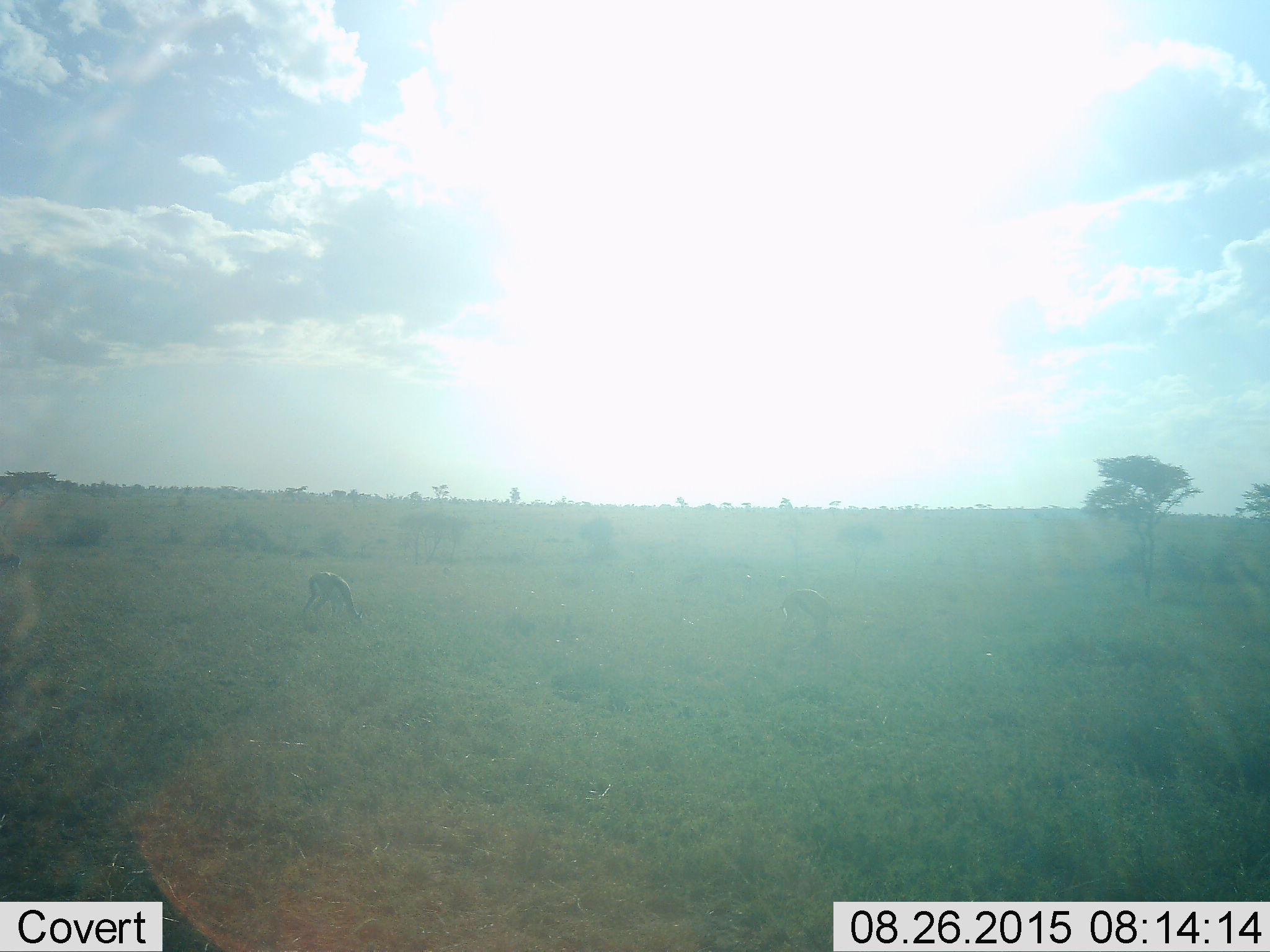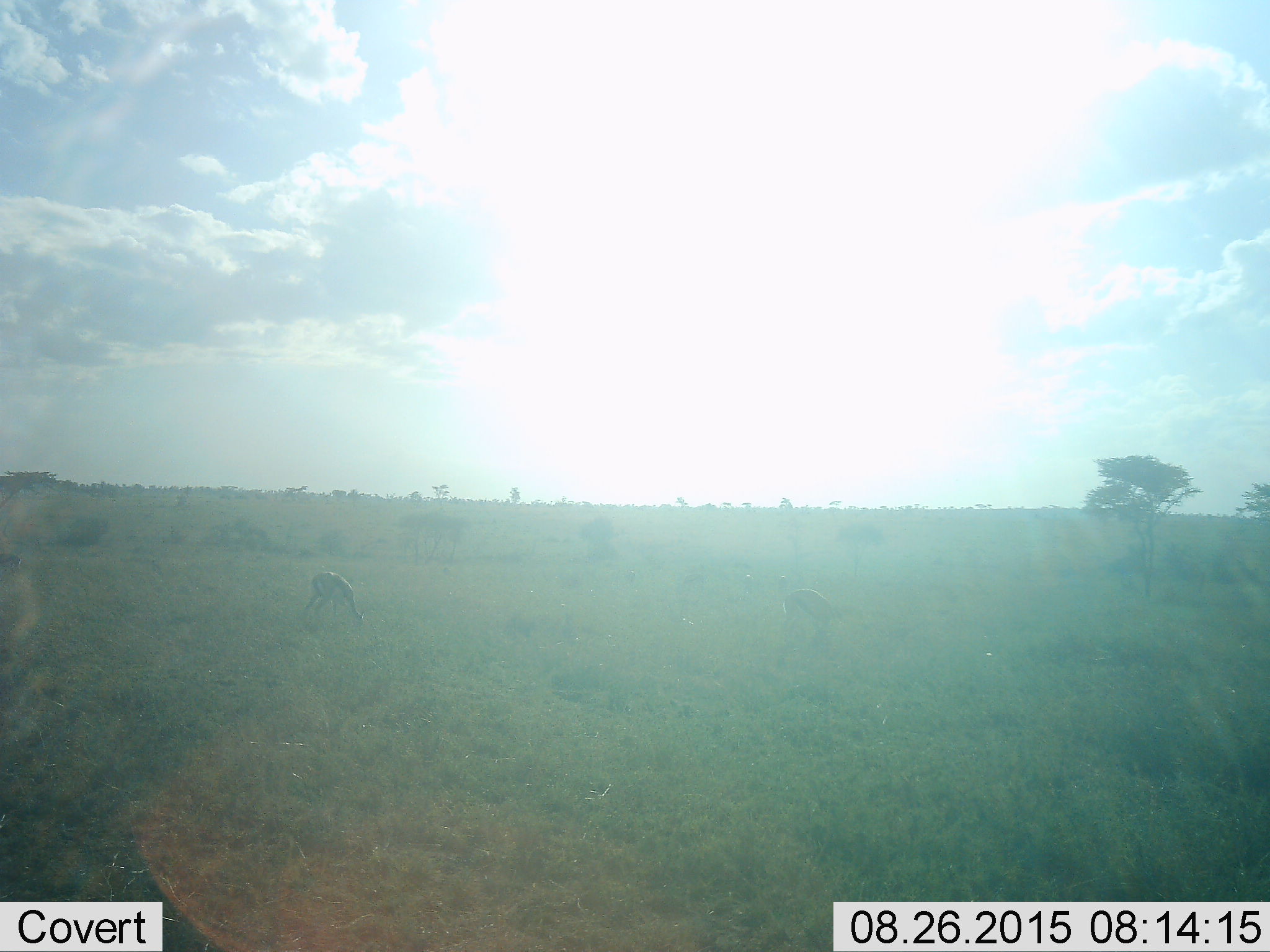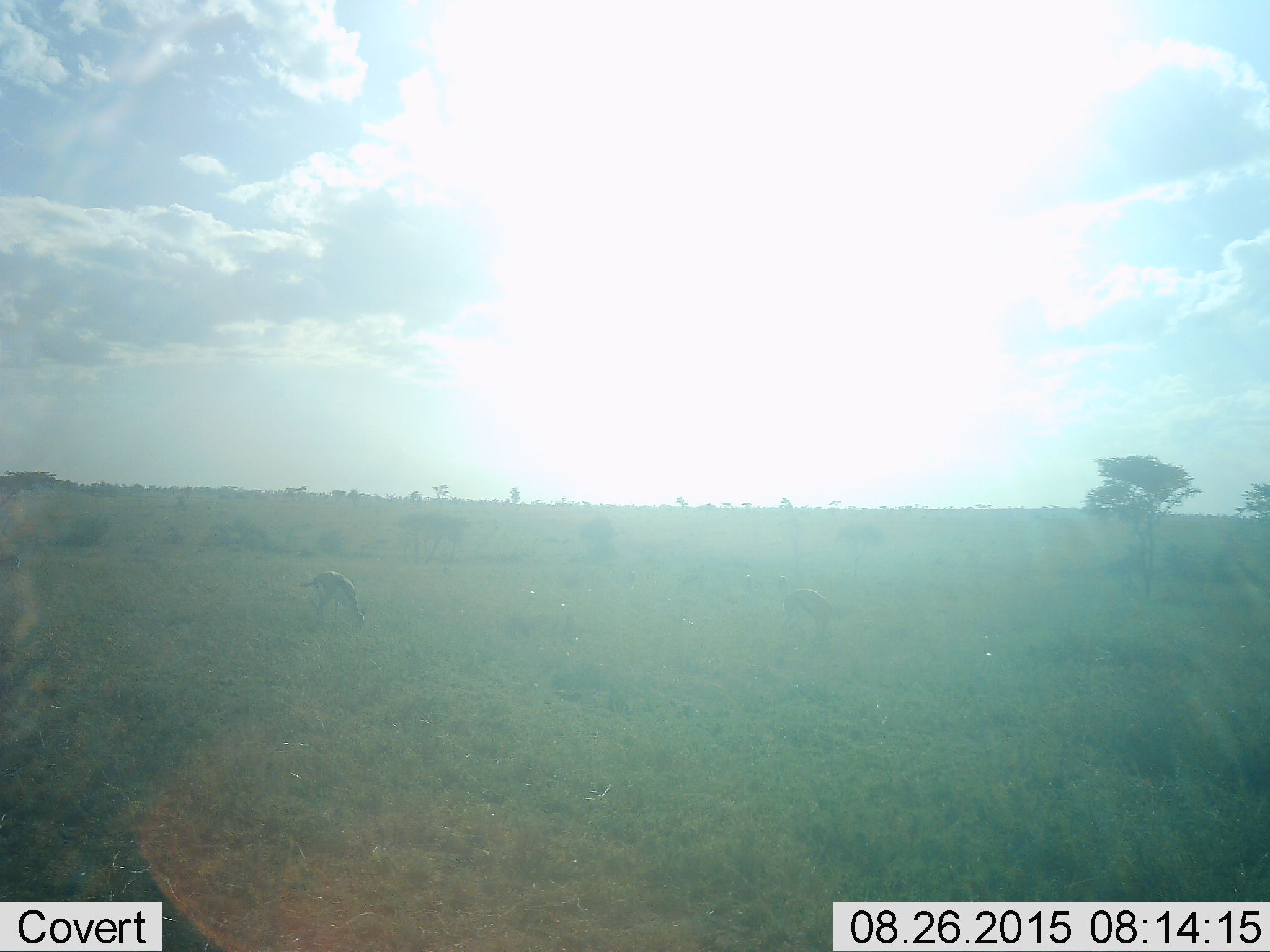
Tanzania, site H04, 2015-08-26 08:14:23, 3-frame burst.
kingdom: Animalia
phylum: Chordata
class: Mammalia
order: Artiodactyla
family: Bovidae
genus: Eudorcas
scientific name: Eudorcas thomsonii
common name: thomson's gazelle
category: gazellethomsons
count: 3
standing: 33%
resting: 0%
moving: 33%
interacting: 0%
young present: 0%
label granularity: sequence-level